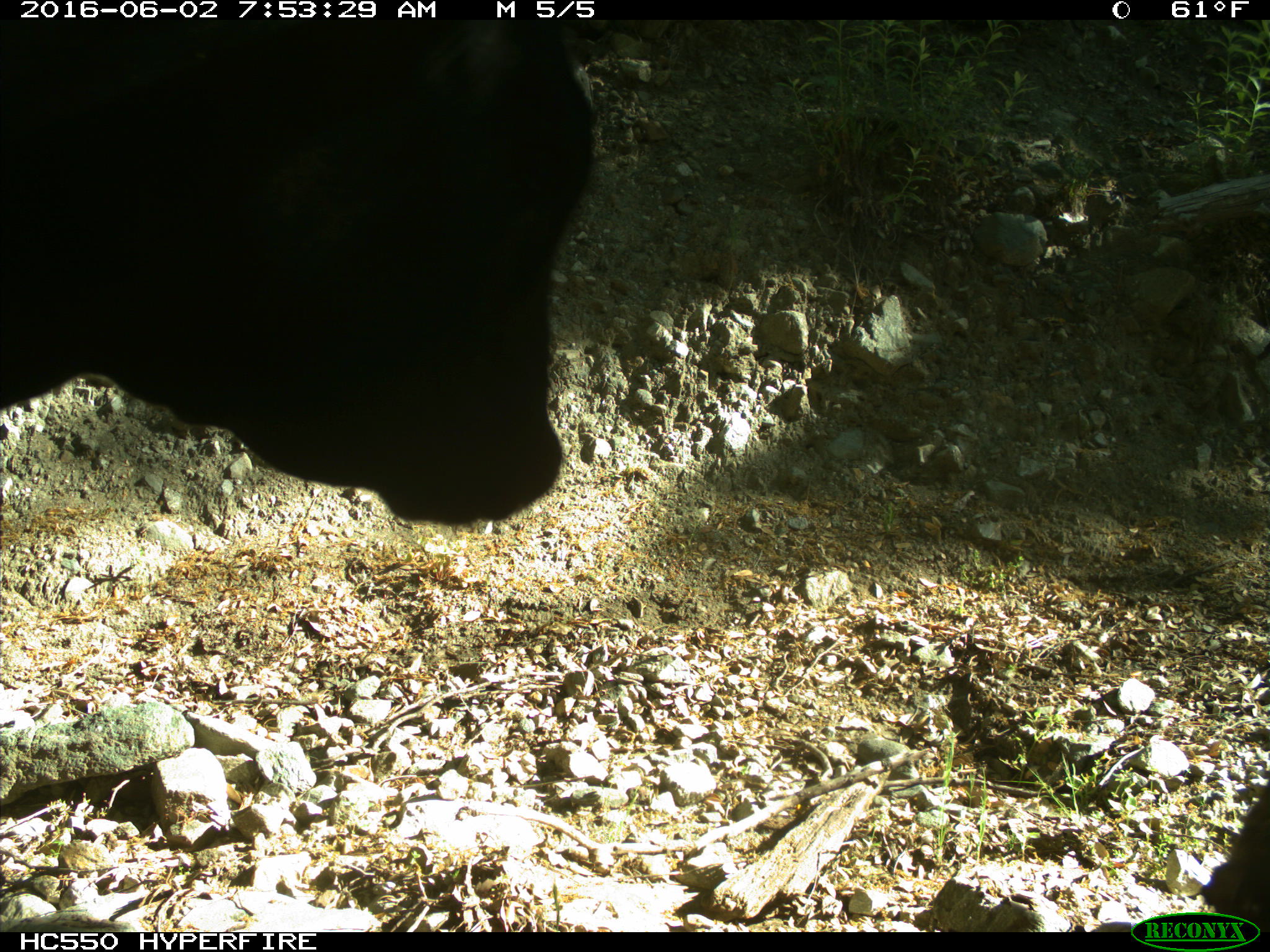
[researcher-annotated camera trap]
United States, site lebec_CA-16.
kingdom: Animalia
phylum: Chordata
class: Mammalia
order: Artiodactyla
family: Bovidae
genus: Bos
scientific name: Bos taurus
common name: domestic cow